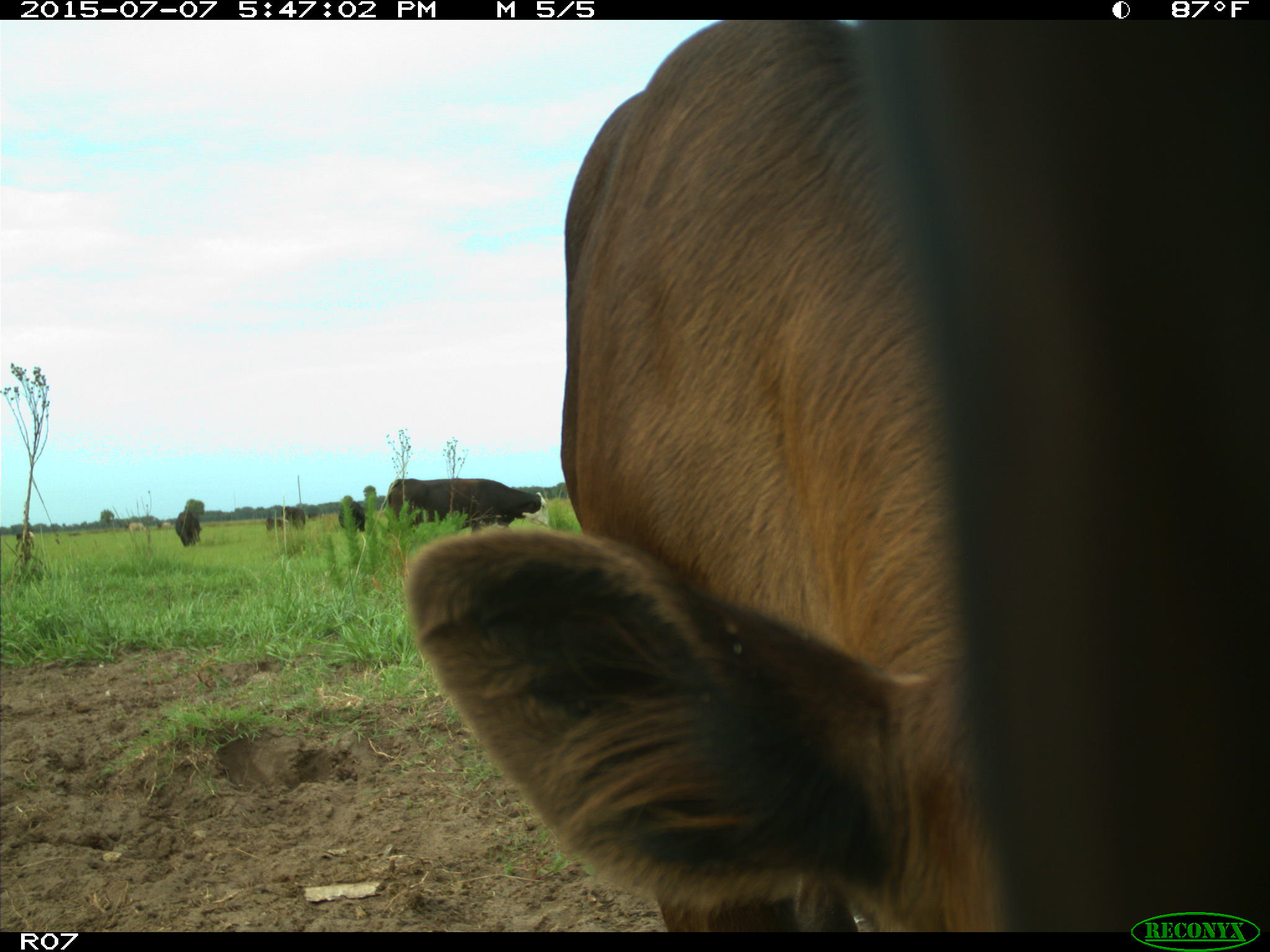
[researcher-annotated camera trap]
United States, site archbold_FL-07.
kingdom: Animalia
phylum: Chordata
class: Mammalia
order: Artiodactyla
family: Bovidae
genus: Bos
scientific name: Bos taurus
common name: domestic cow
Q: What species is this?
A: Bos taurus (domestic cow).